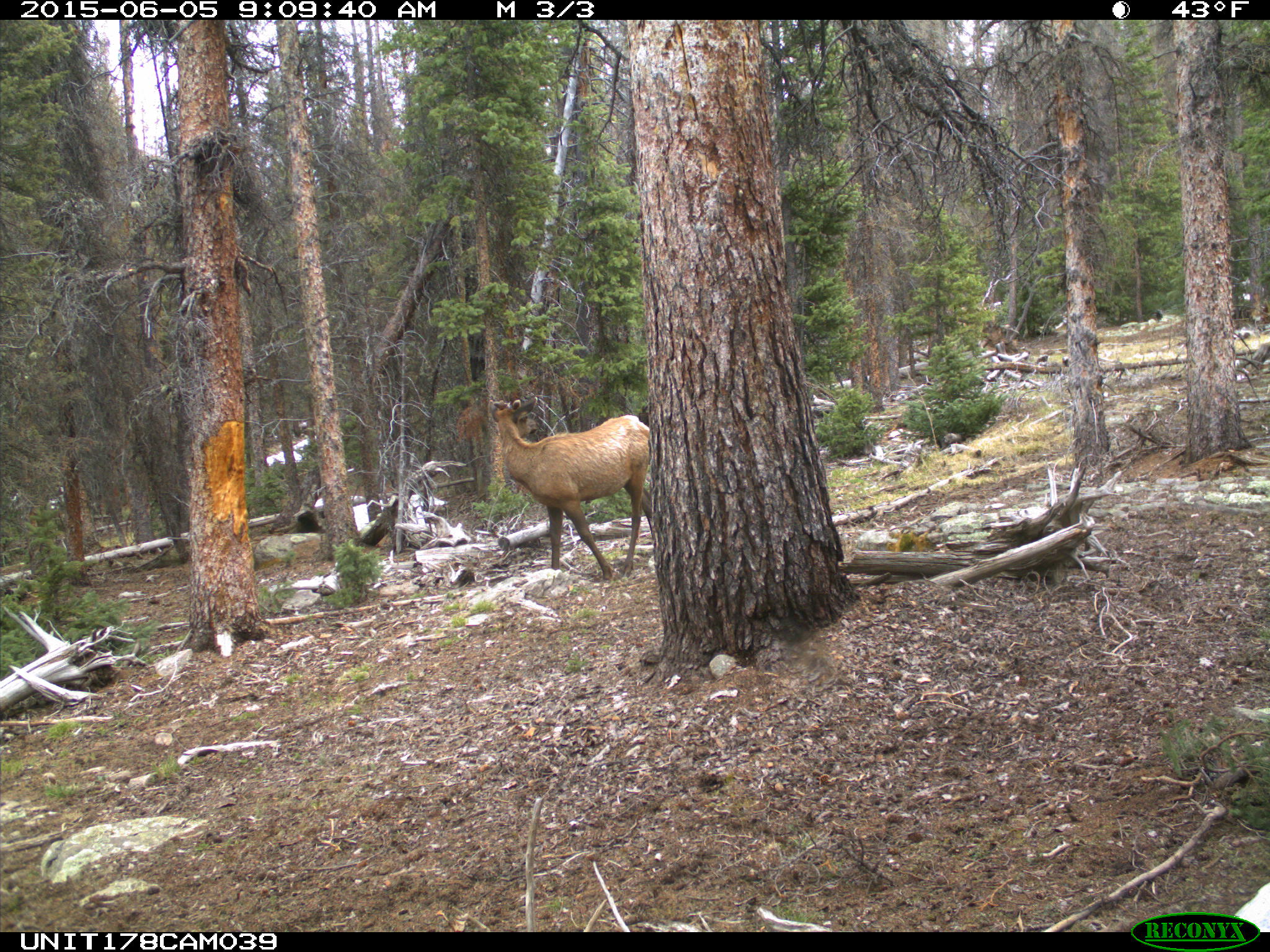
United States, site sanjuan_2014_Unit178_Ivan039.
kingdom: Animalia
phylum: Chordata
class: Mammalia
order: Artiodactyla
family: Cervidae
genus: Cervus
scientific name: Cervus elaphus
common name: red deer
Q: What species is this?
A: Cervus elaphus (red deer).